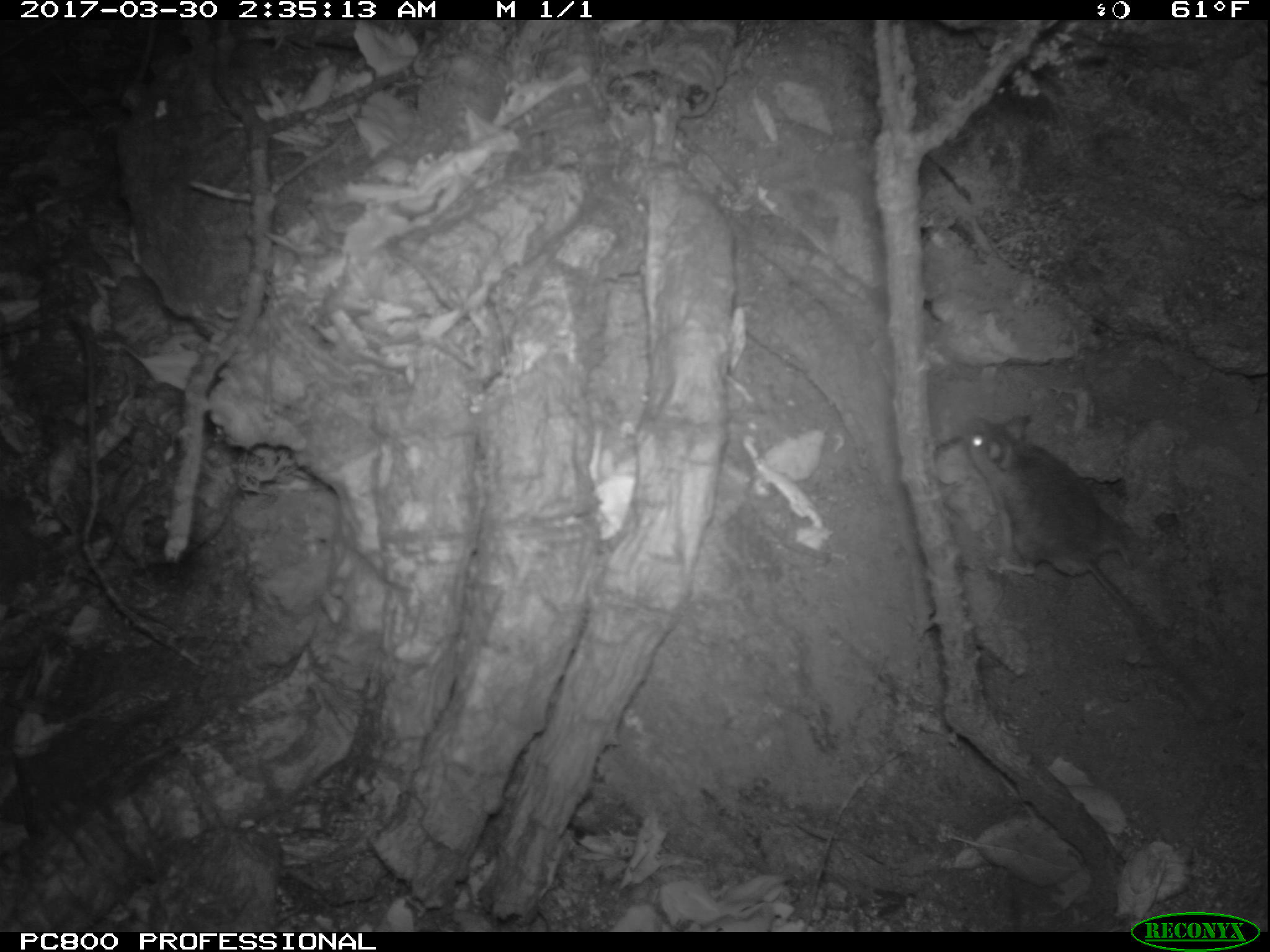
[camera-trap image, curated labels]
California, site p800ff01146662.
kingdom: Animalia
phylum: Chordata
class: Mammalia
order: Rodentia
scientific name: Rodentia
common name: rodent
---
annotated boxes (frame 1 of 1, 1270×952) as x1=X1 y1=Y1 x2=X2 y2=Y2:
rodent: x1=957 y1=415 x2=1209 y2=702